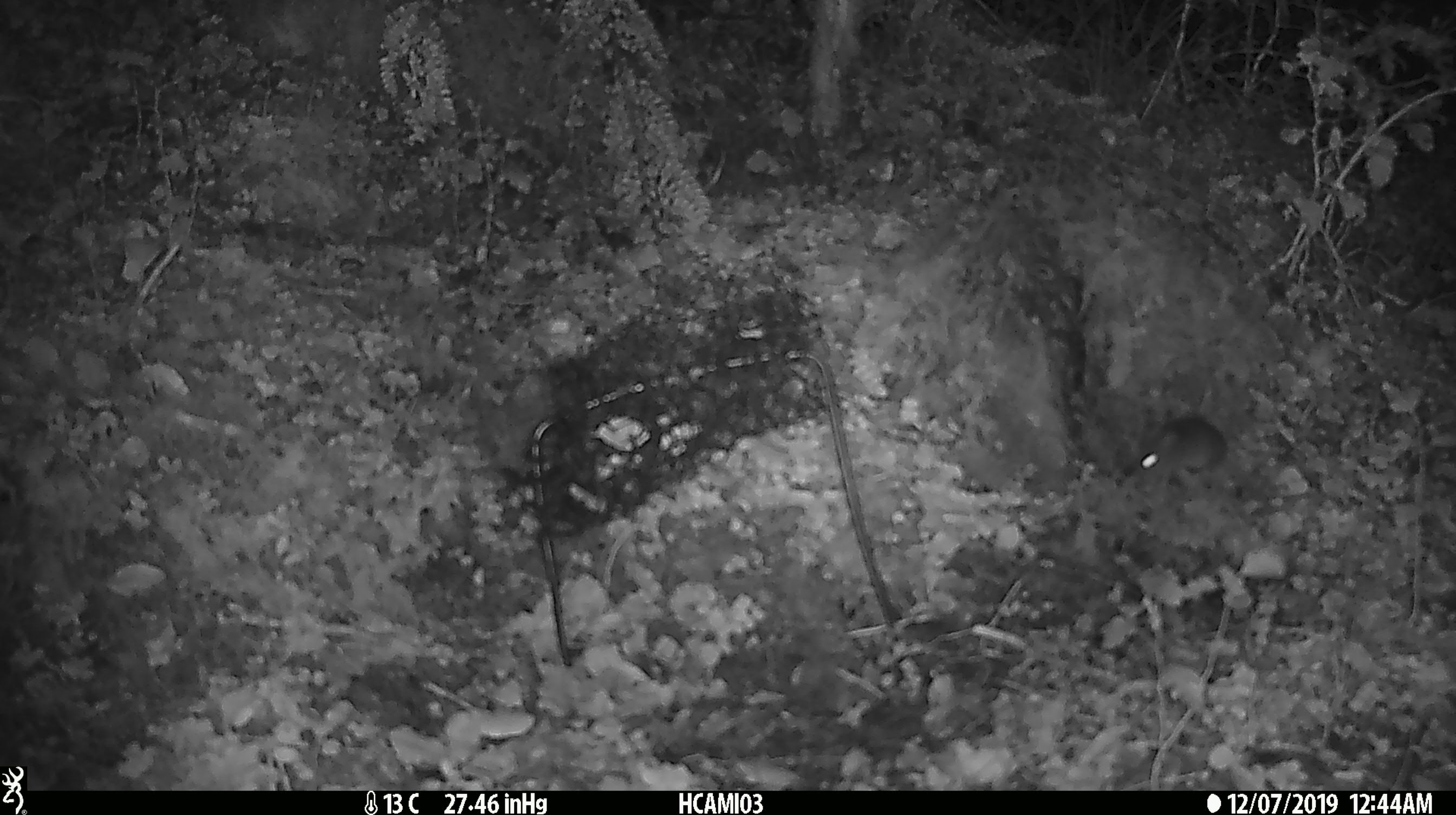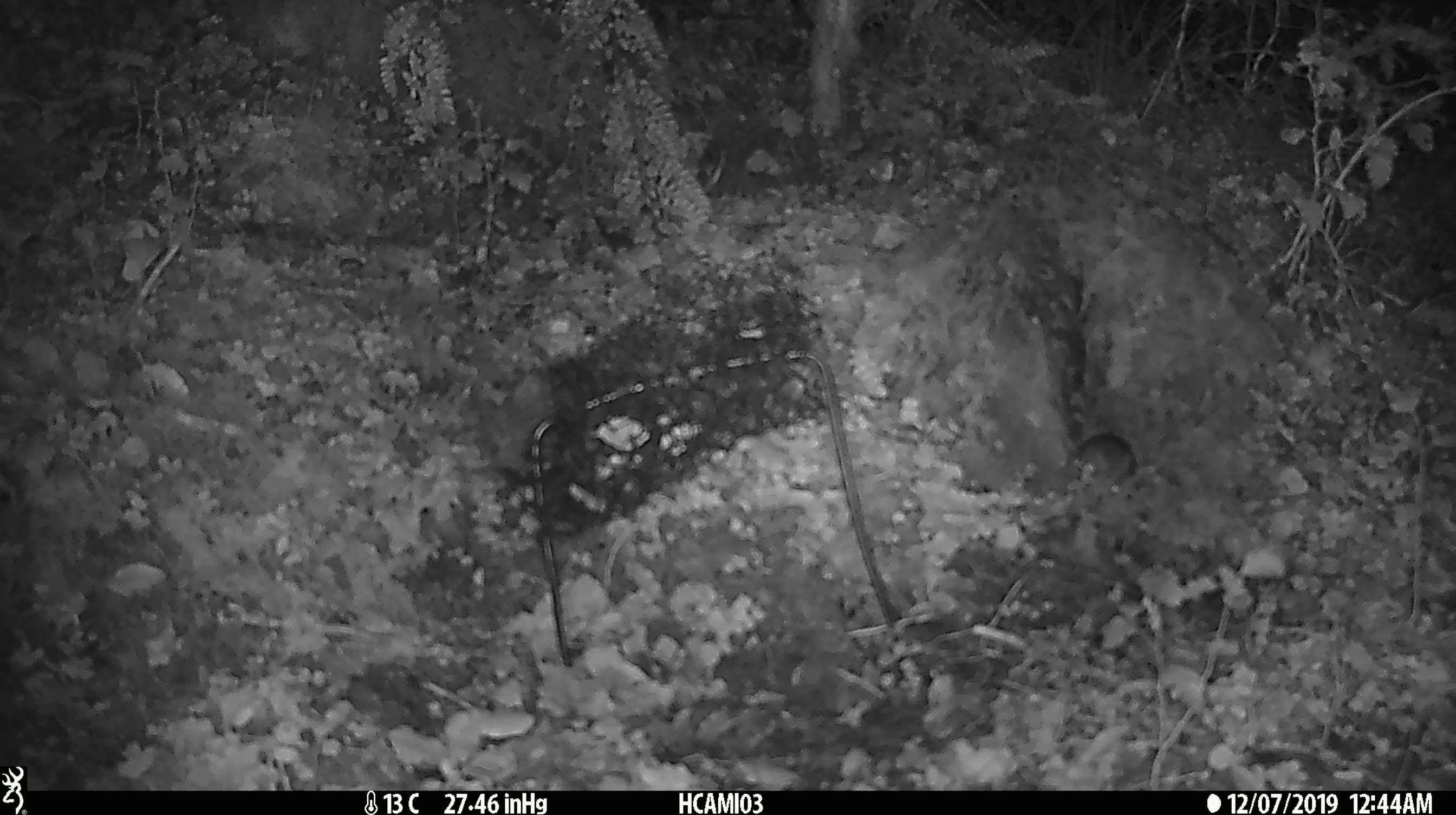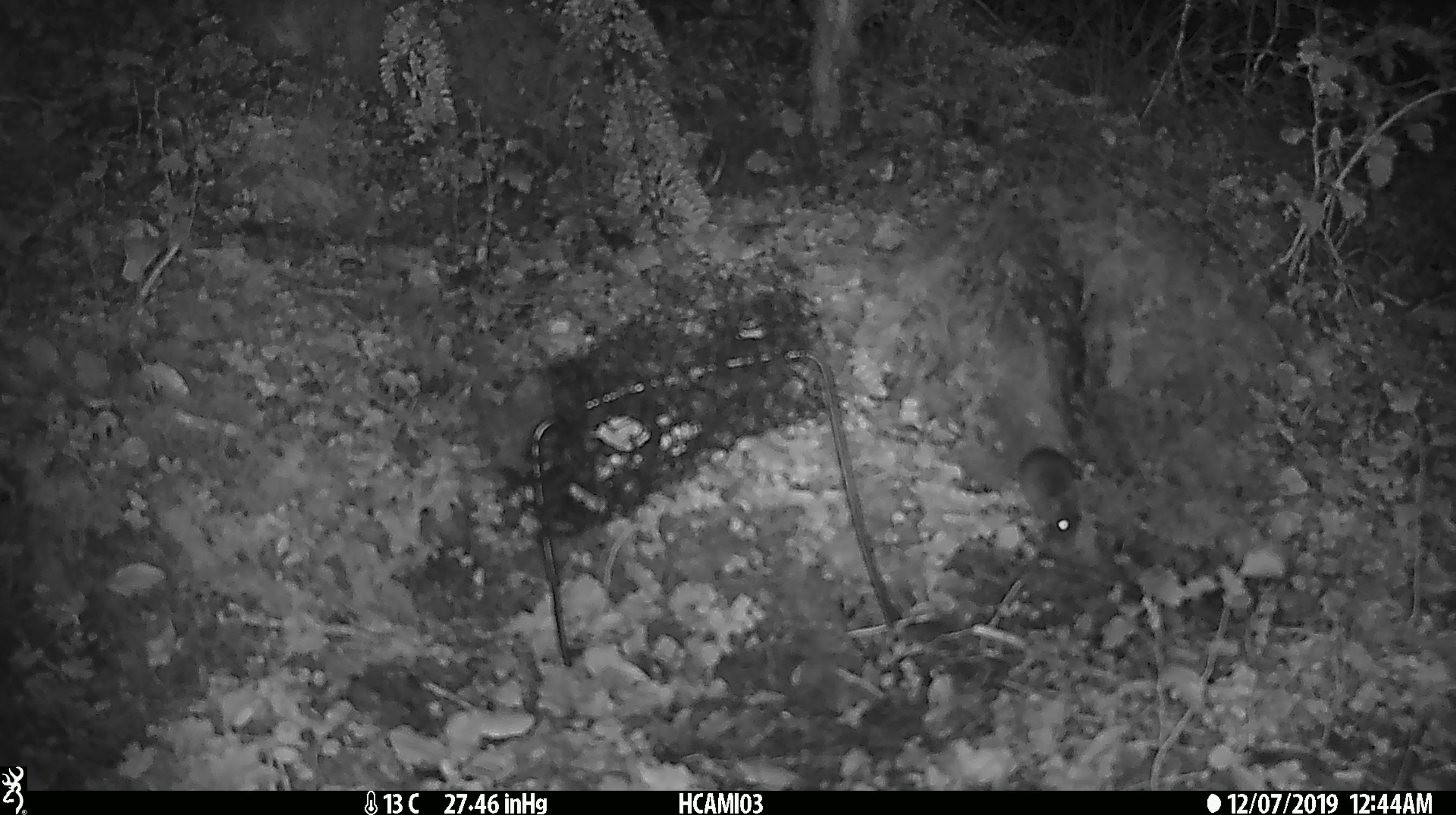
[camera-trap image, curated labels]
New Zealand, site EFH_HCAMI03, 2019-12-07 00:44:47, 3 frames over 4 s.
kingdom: Animalia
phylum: Chordata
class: Mammalia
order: Rodentia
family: Muridae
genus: Mus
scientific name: Mus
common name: mouse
Mouse (Mus).